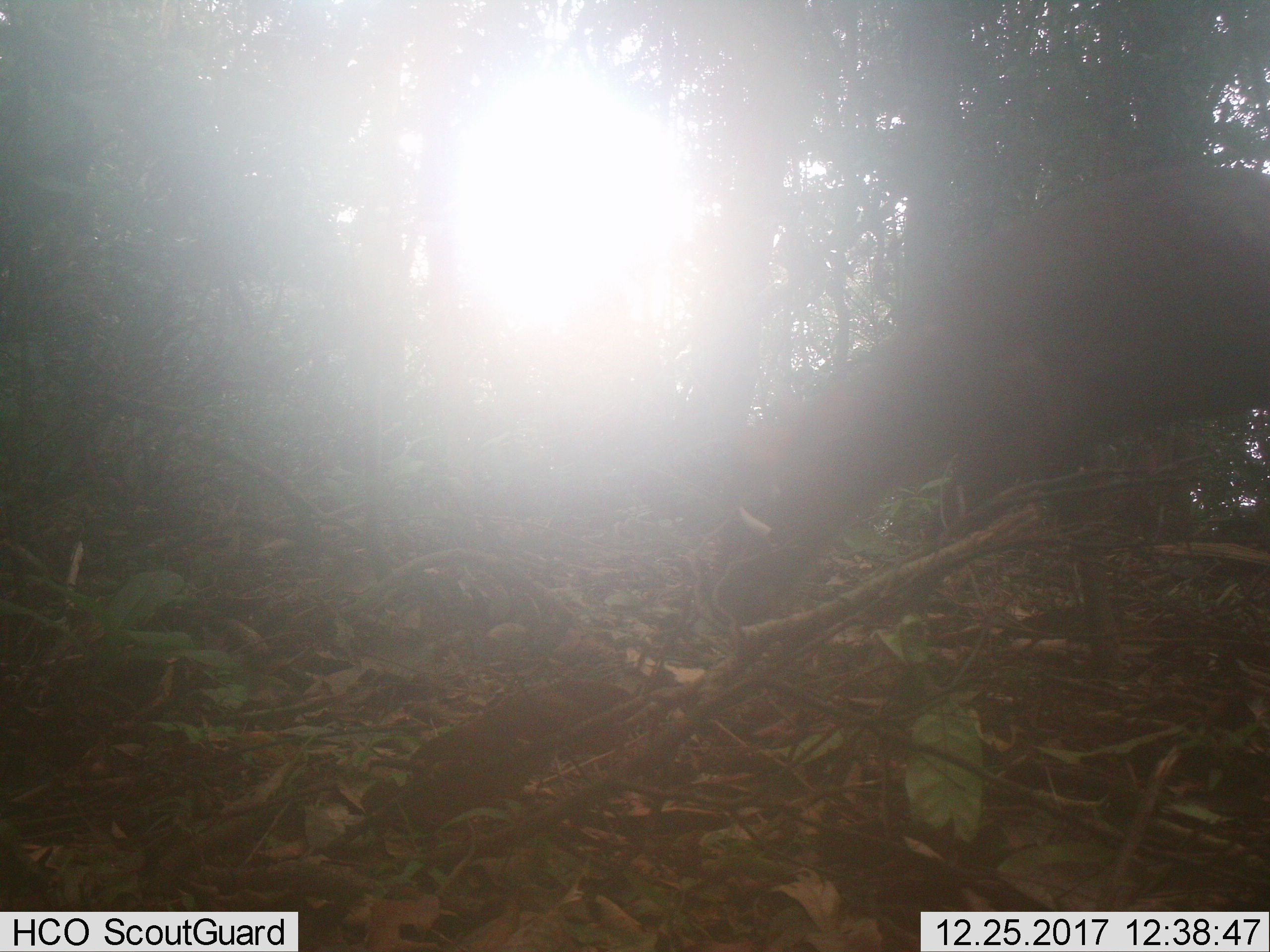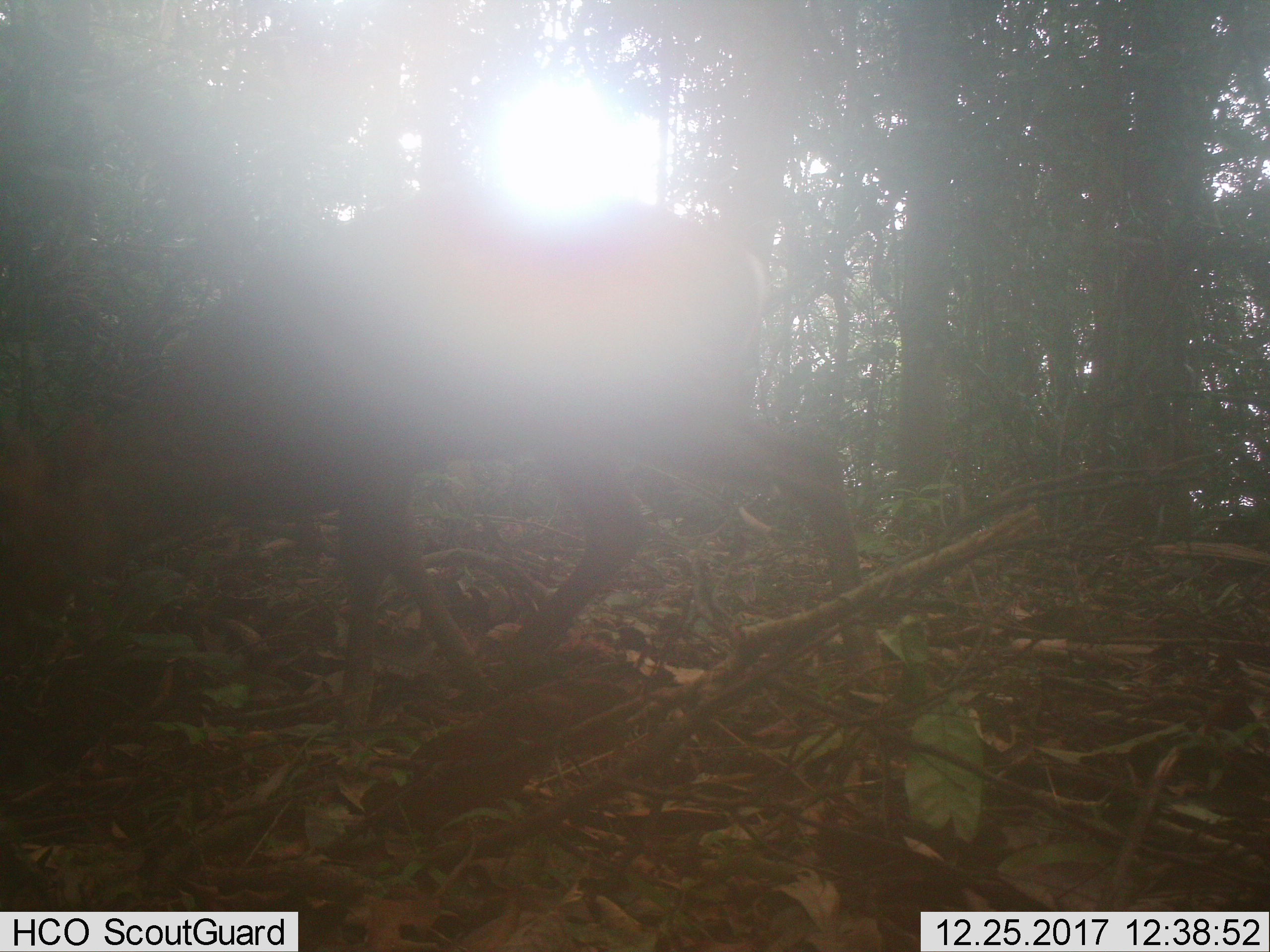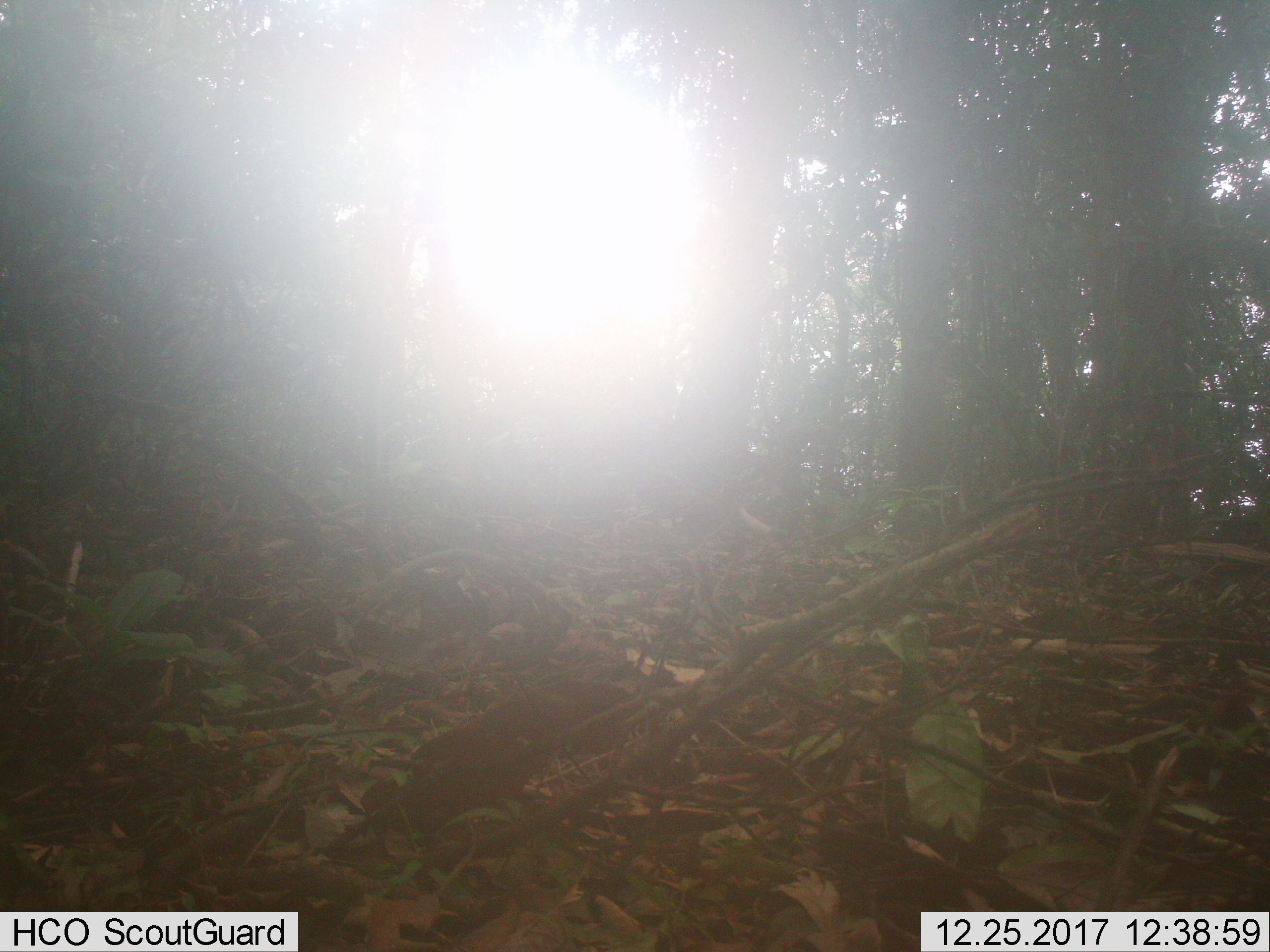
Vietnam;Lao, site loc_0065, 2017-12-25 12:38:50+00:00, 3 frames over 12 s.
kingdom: Animalia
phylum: Chordata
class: Mammalia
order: Artiodactyla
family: Cervidae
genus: Muntiacus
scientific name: Muntiacus vuquangensis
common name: large-antlered muntjac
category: large antlered muntjac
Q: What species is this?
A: Large antlered muntjac (large-antlered muntjac) (Muntiacus vuquangensis).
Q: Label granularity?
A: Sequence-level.